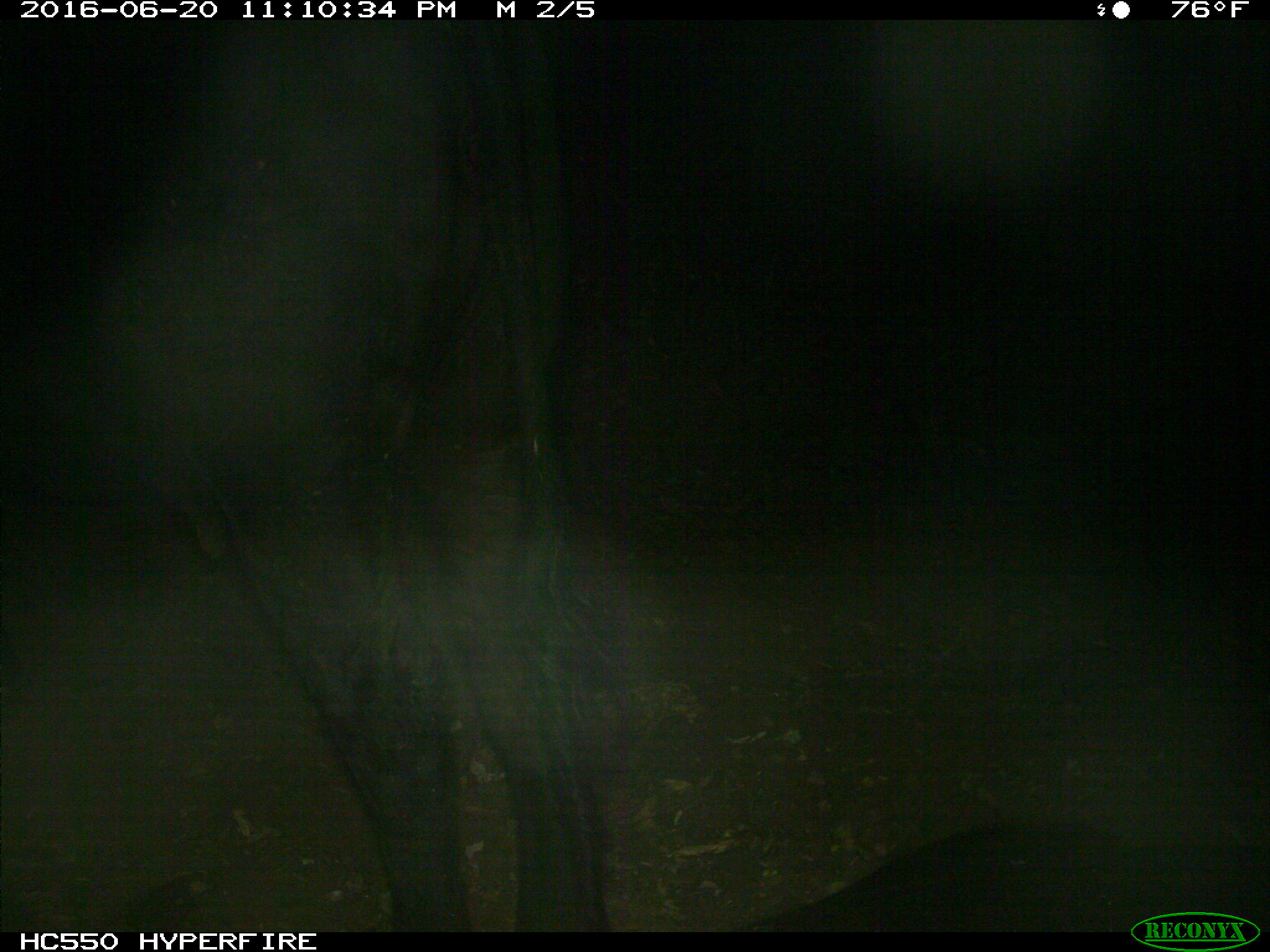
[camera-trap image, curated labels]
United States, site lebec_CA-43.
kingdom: Animalia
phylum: Chordata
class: Mammalia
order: Artiodactyla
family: Bovidae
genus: Bos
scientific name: Bos taurus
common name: domestic cow